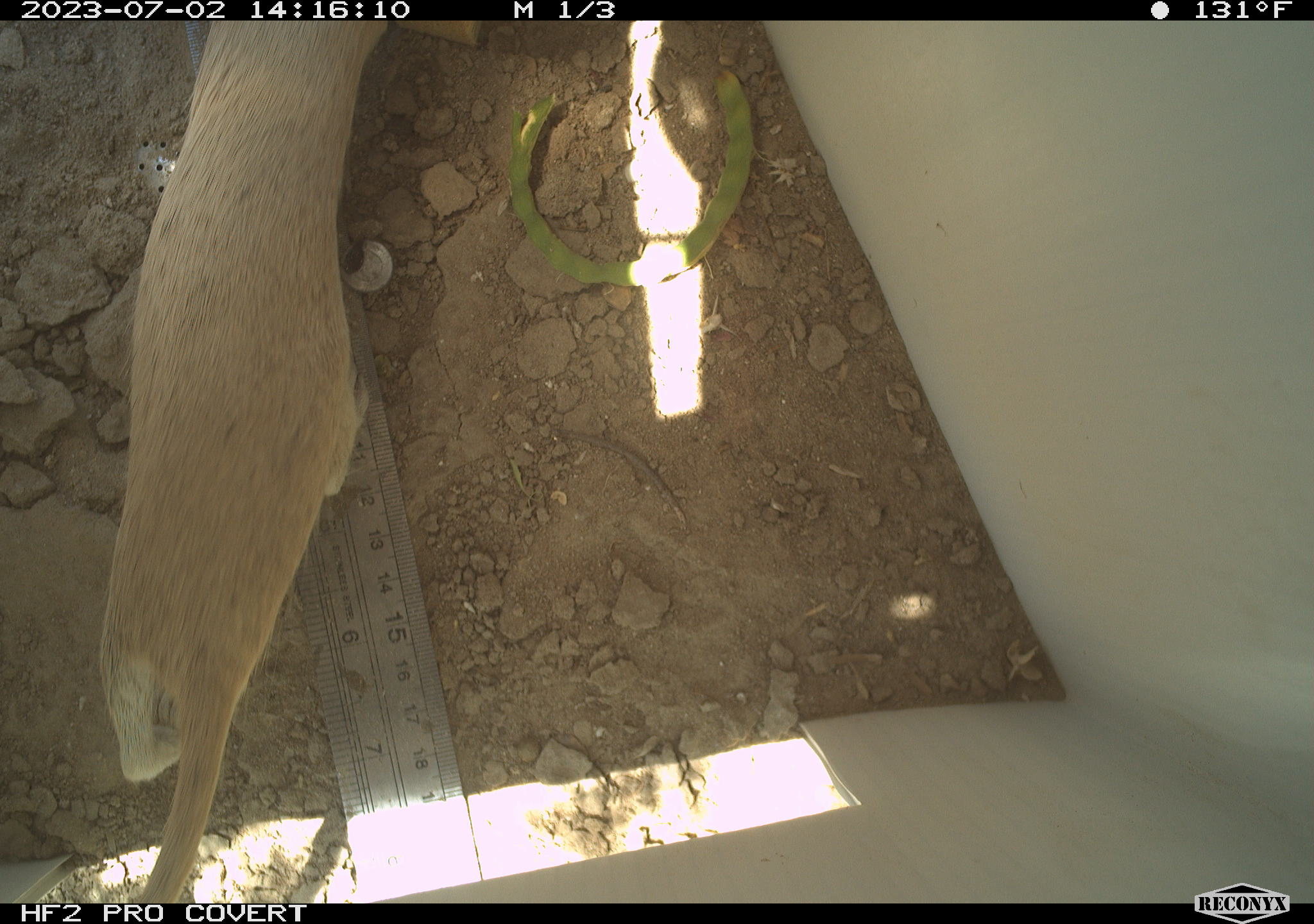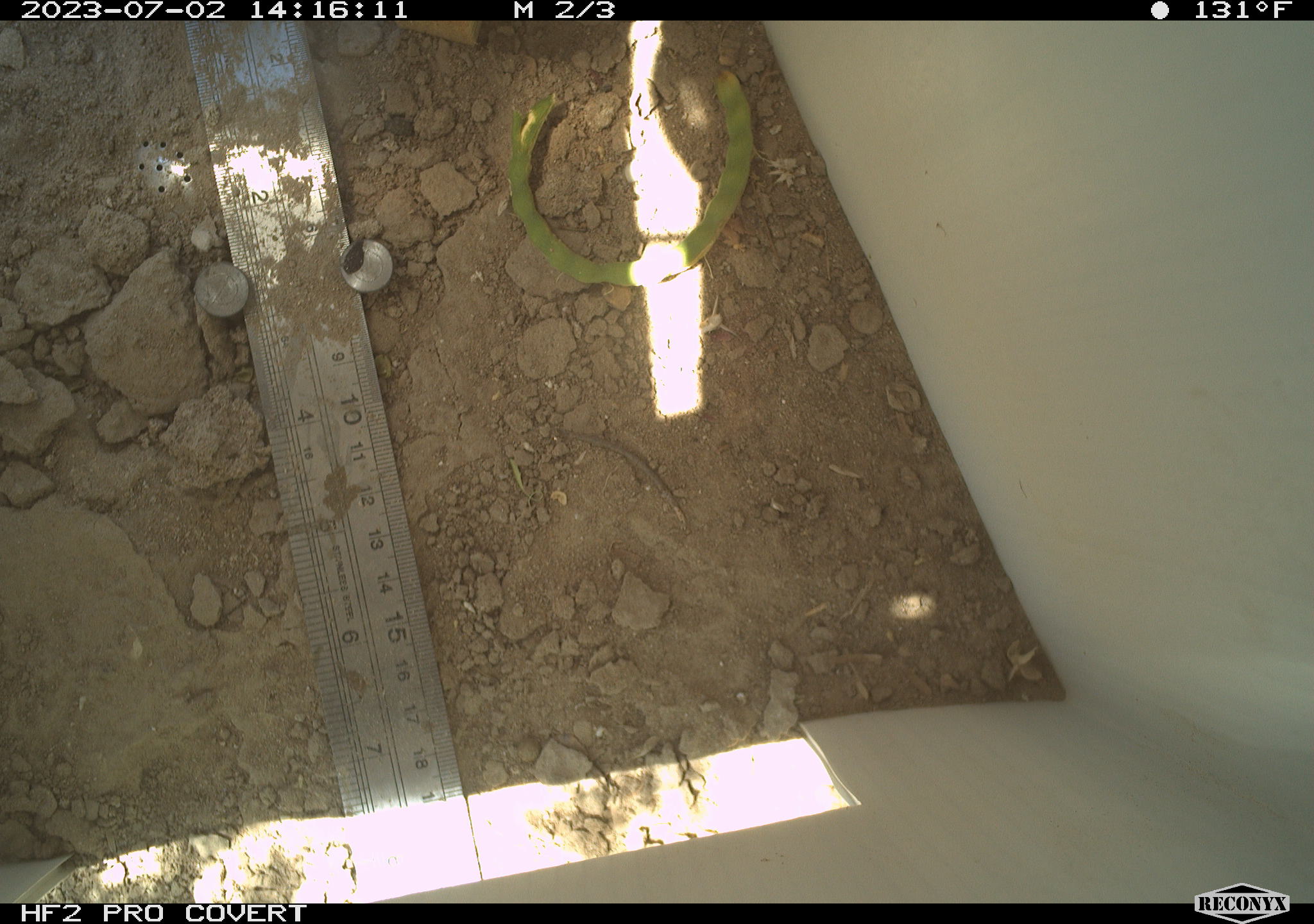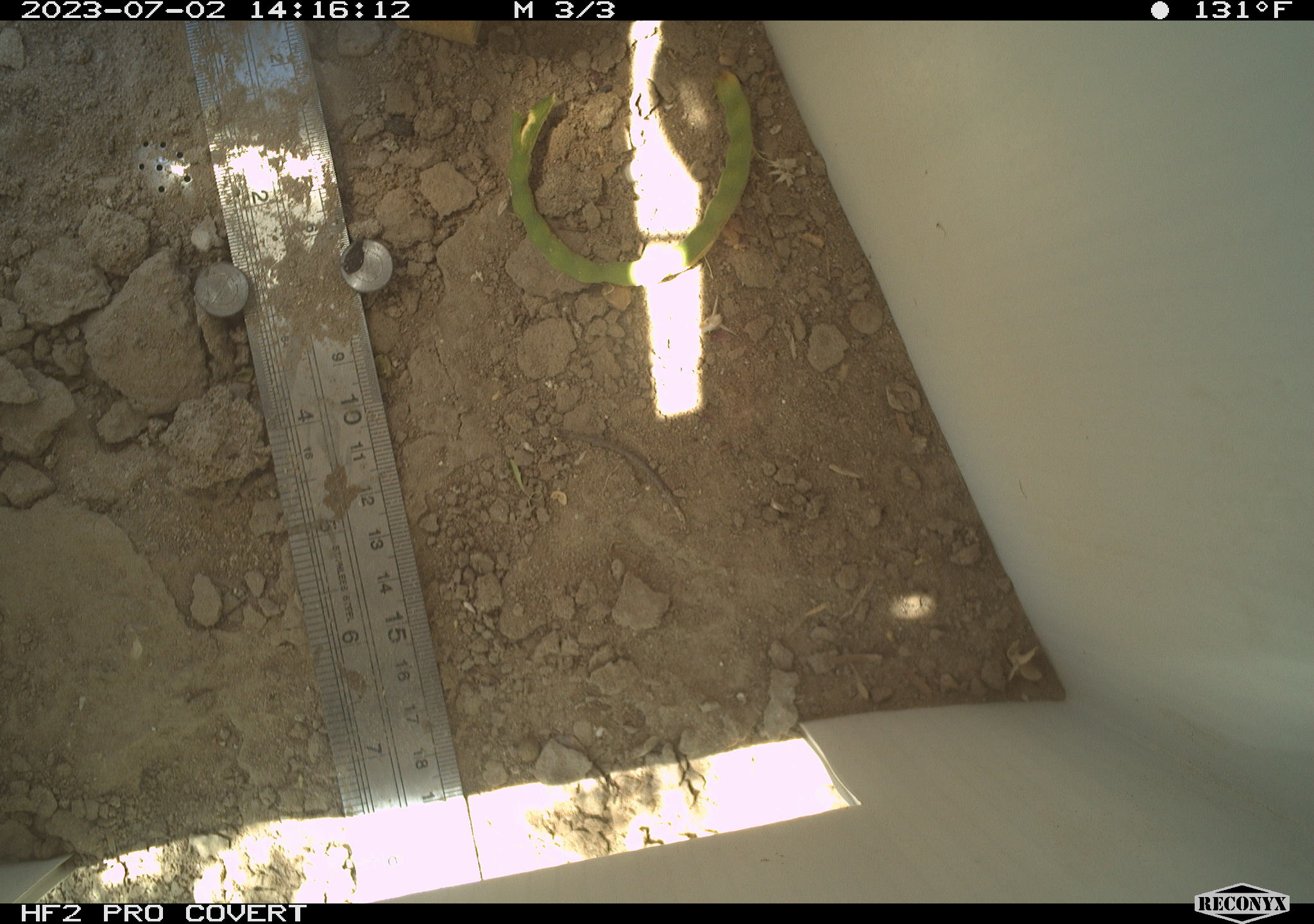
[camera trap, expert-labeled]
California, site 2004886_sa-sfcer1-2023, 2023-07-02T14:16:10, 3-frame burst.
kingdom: Animalia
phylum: Chordata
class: Mammalia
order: Rodentia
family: Sciuridae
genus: Xerospermophilus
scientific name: Xerospermophilus tereticaudus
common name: round-tailed ground squirrel